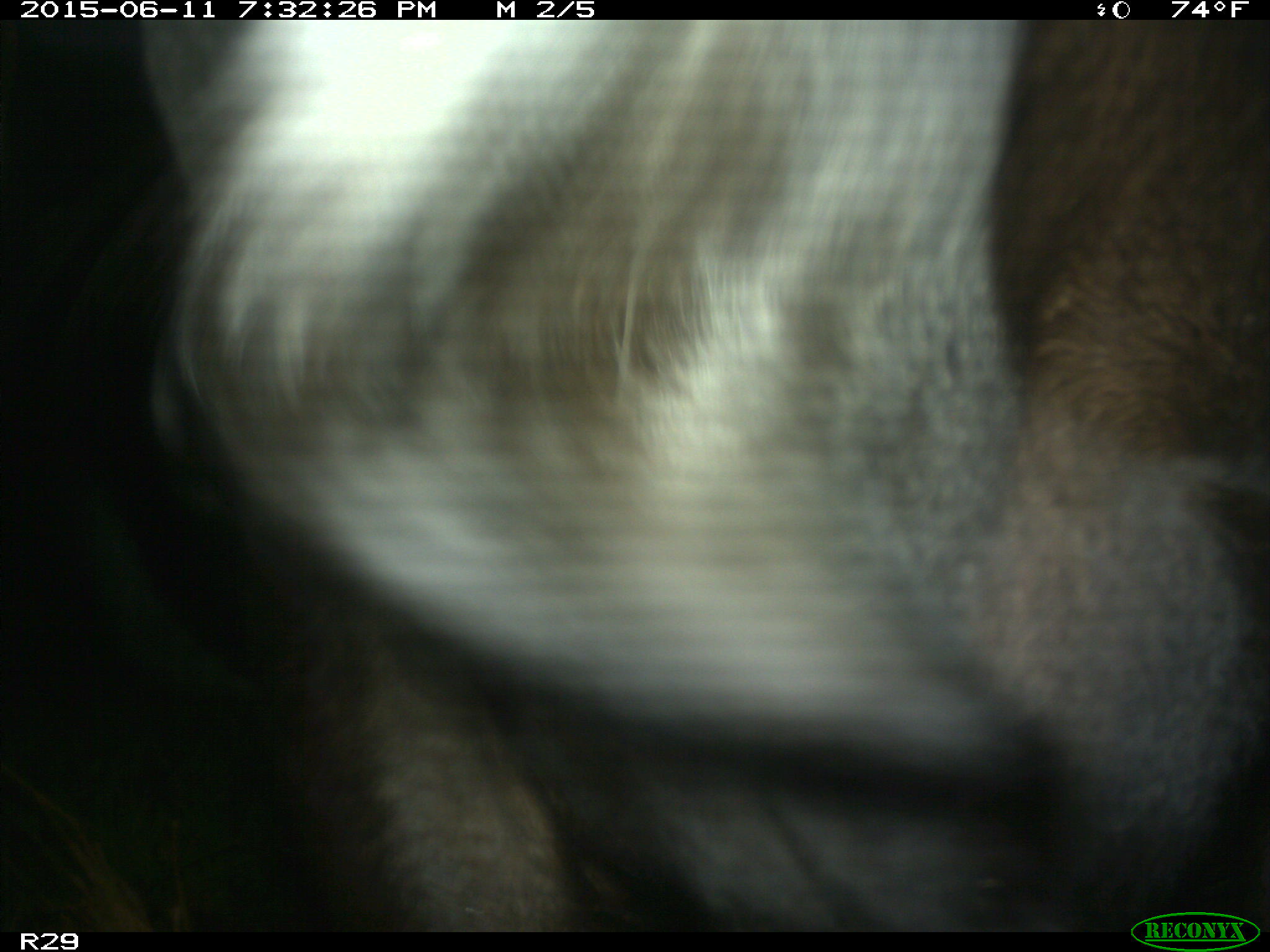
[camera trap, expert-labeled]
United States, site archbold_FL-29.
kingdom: Animalia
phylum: Chordata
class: Mammalia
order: Artiodactyla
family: Bovidae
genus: Bos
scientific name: Bos taurus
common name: domestic cow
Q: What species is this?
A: Bos taurus (domestic cow).